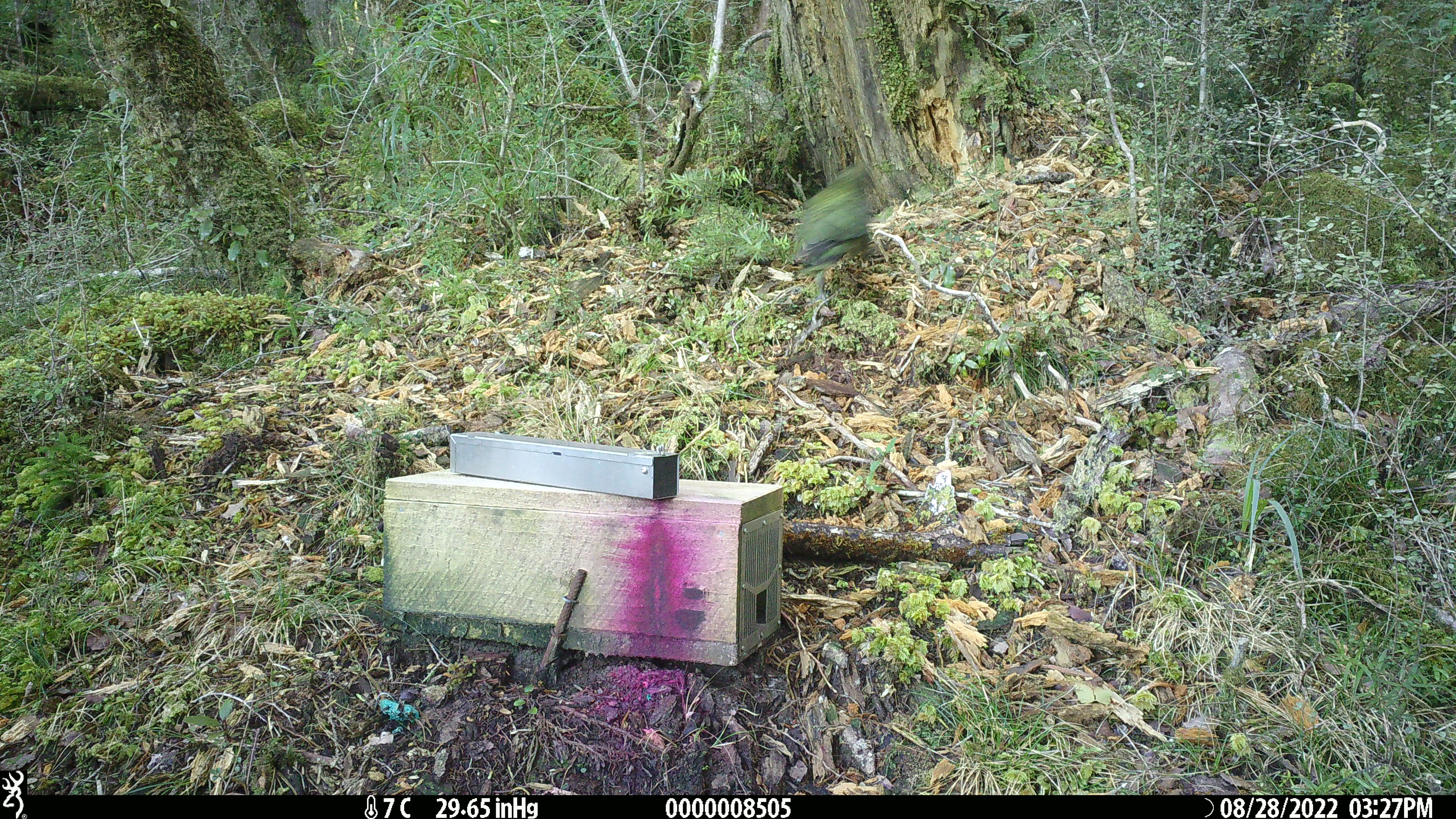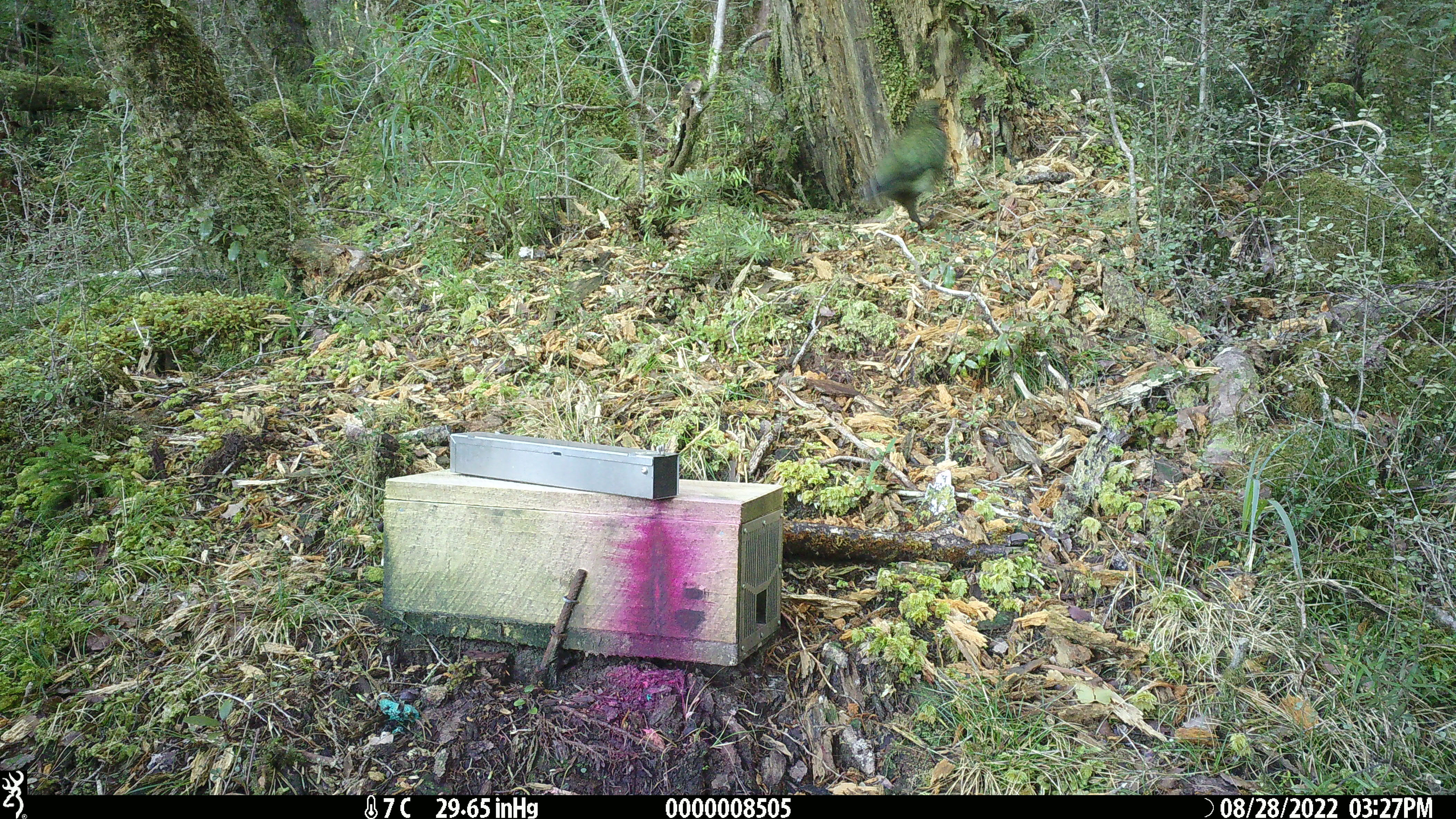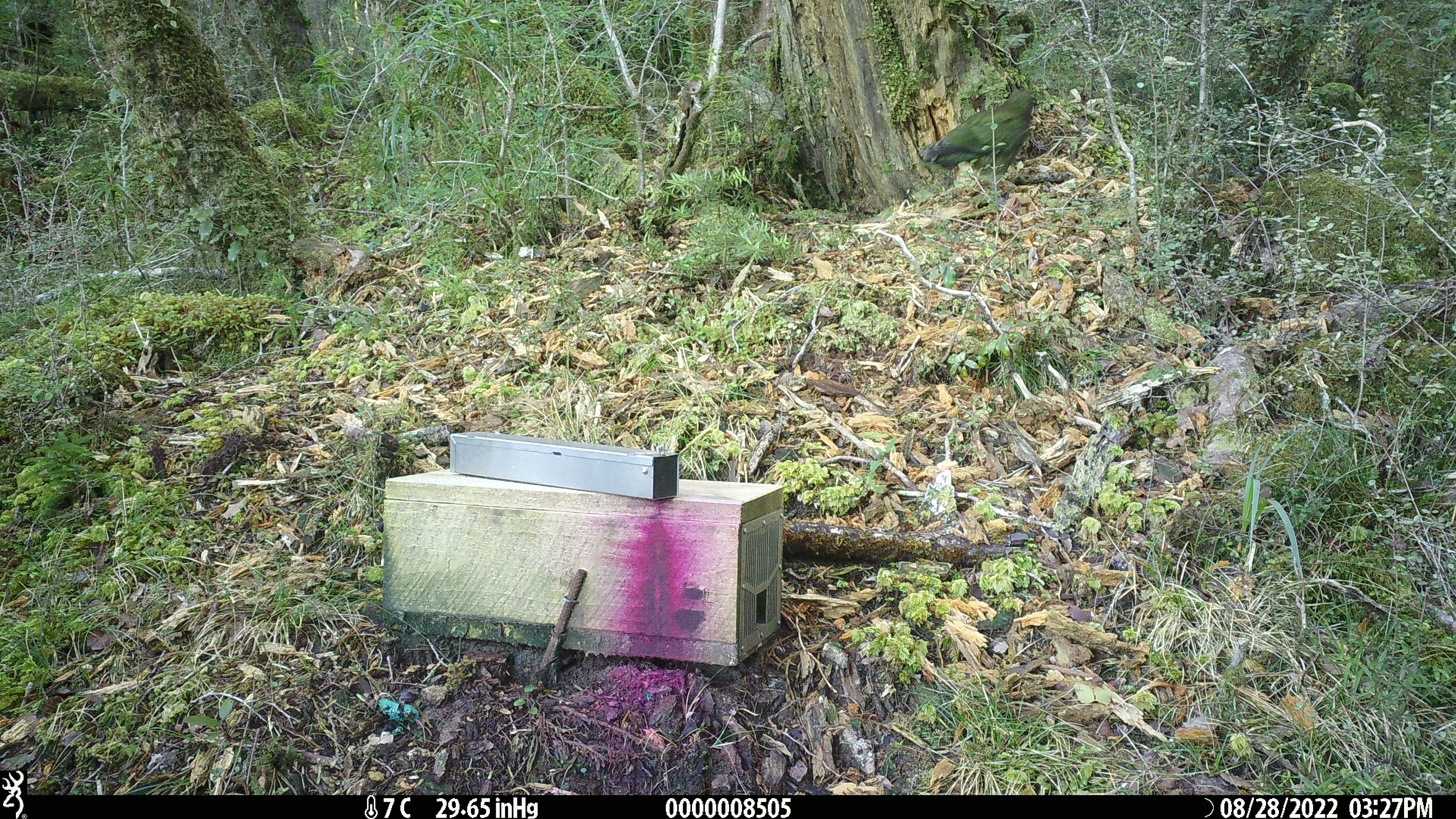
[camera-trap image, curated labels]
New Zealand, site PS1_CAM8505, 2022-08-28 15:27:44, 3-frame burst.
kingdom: Animalia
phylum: Chordata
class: Aves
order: Psittaciformes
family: Strigopidae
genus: Nestor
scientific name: Nestor notabilis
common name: kea